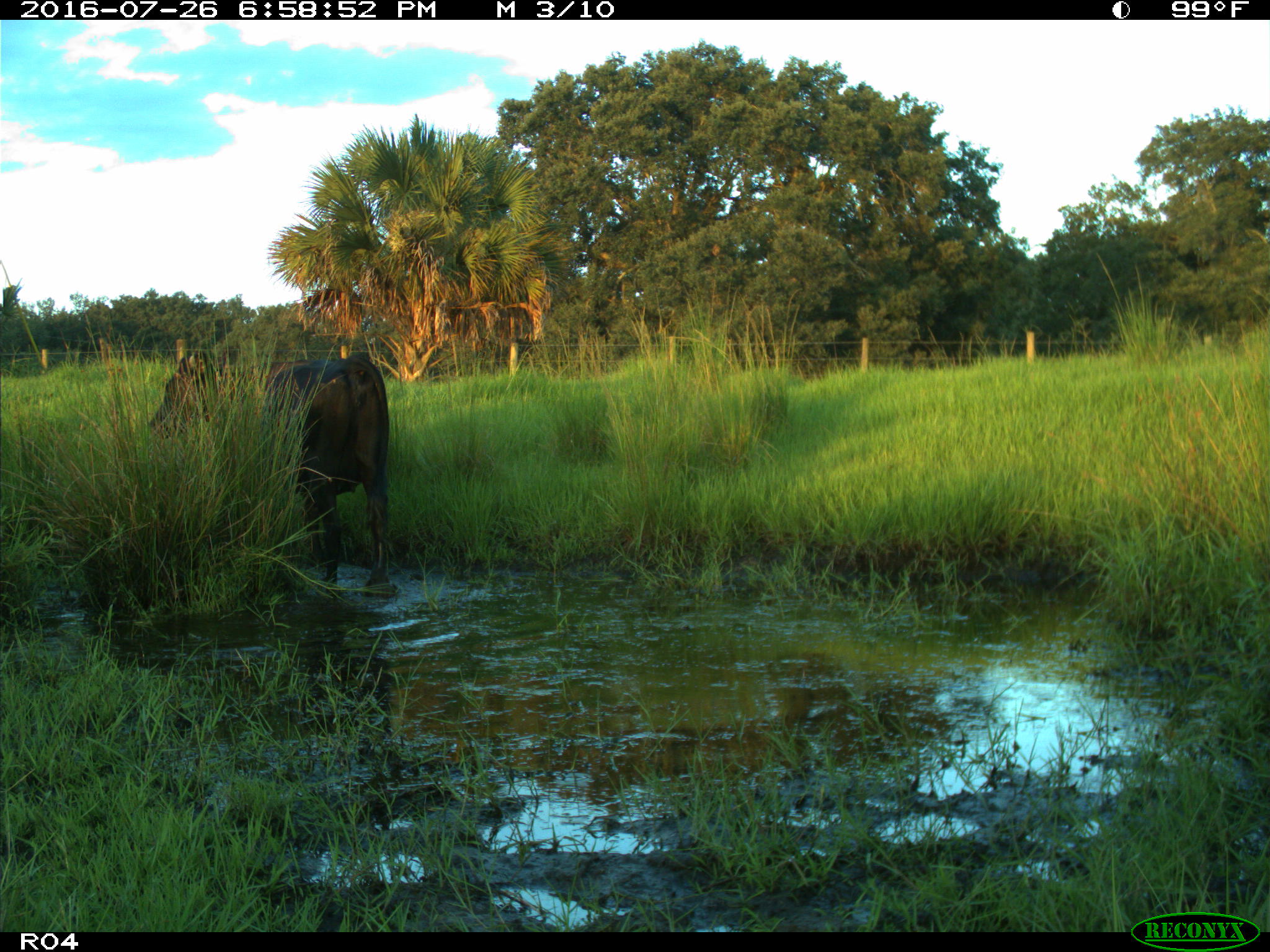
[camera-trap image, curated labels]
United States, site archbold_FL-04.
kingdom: Animalia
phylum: Chordata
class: Mammalia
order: Artiodactyla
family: Bovidae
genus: Bos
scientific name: Bos taurus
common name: domestic cow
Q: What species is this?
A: Bos taurus (domestic cow).